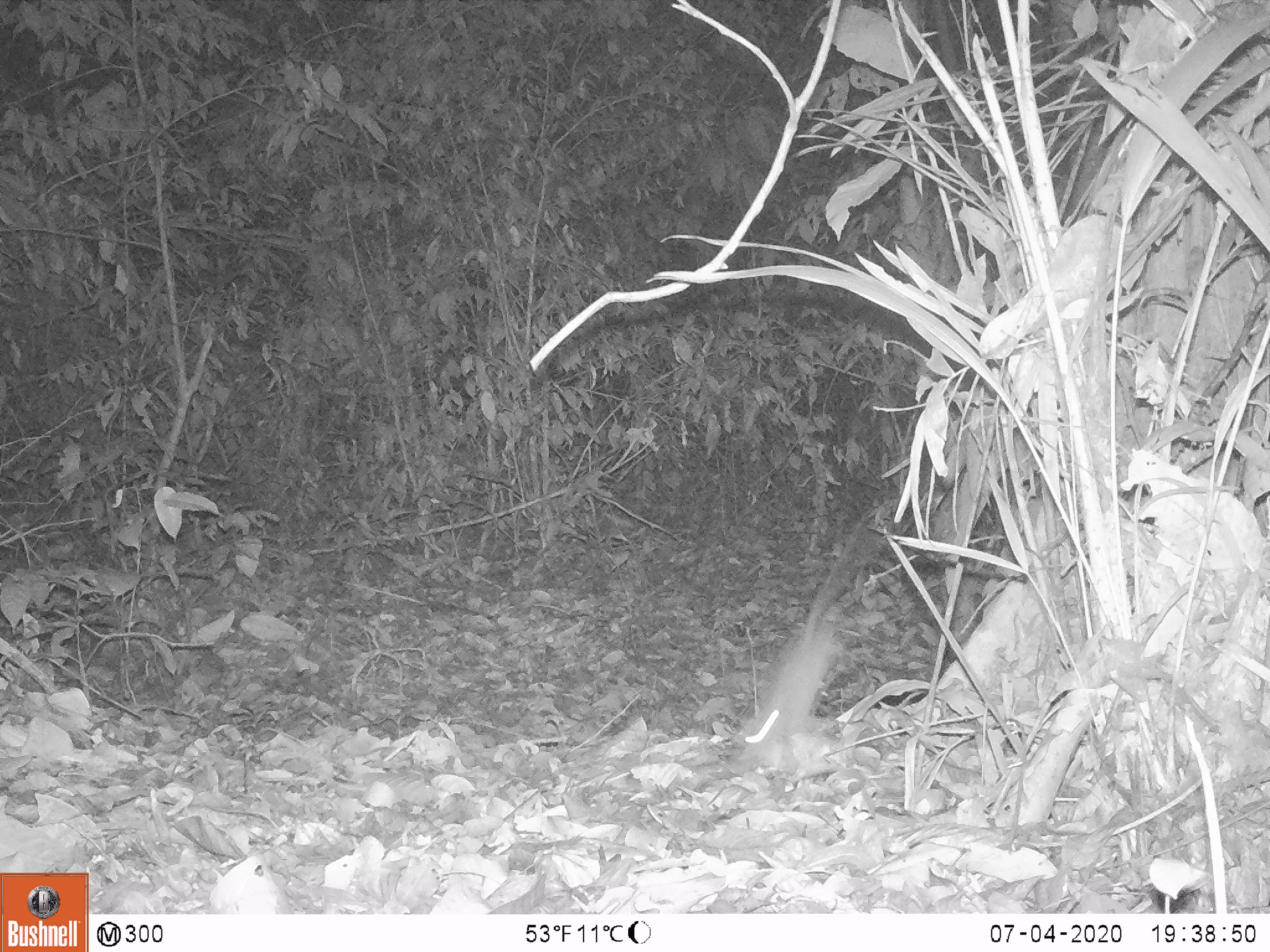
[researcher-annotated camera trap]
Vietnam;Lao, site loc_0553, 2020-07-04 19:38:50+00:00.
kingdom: Animalia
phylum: Chordata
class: Mammalia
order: Rodentia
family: Muridae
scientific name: Muridae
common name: old-world mice and rats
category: unidentified murid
Unidentified murid (old-world mice and rats) (Muridae). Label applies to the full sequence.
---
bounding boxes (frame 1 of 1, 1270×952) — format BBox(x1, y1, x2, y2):
unidentified murid: BBox(734, 518, 864, 776)